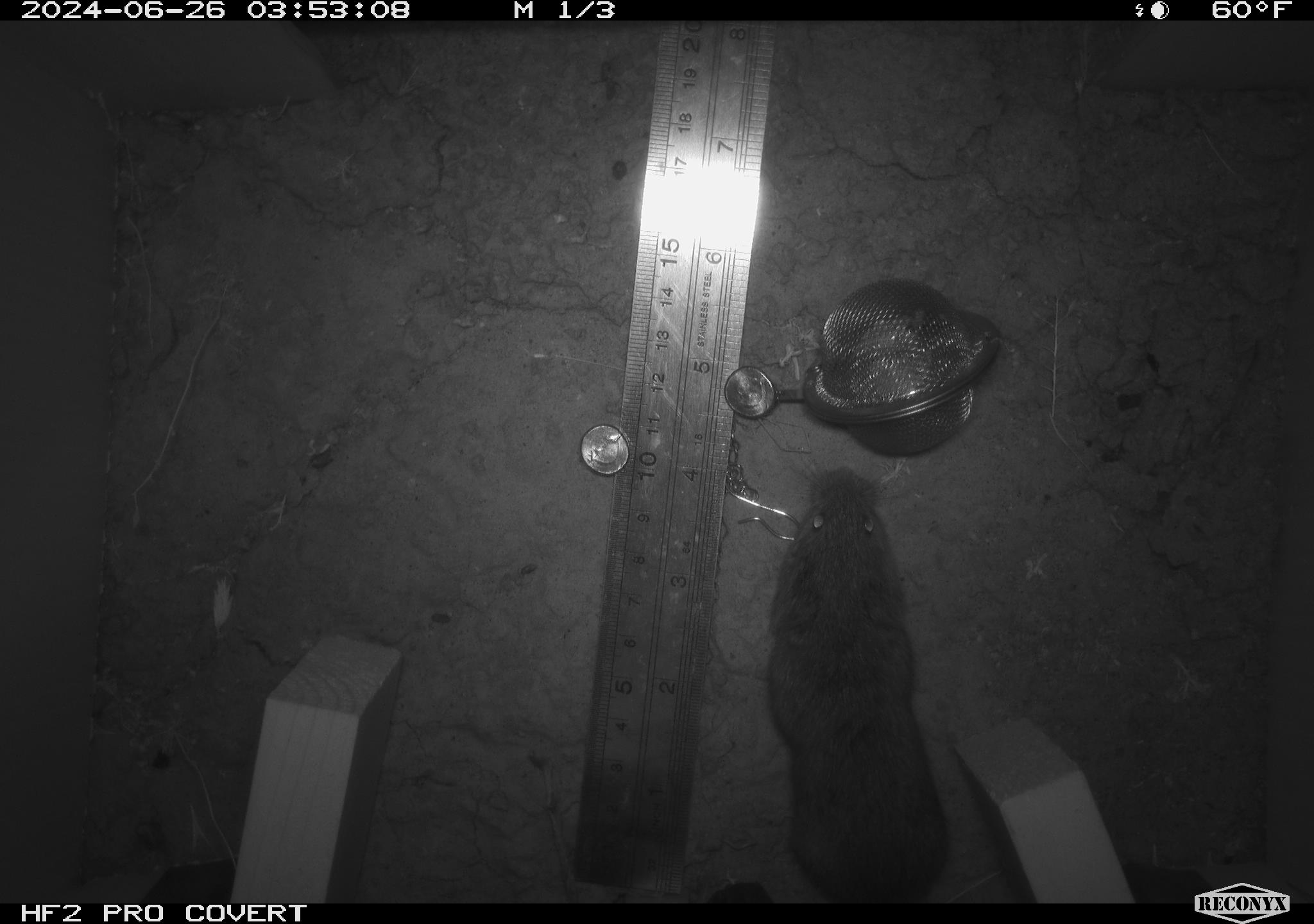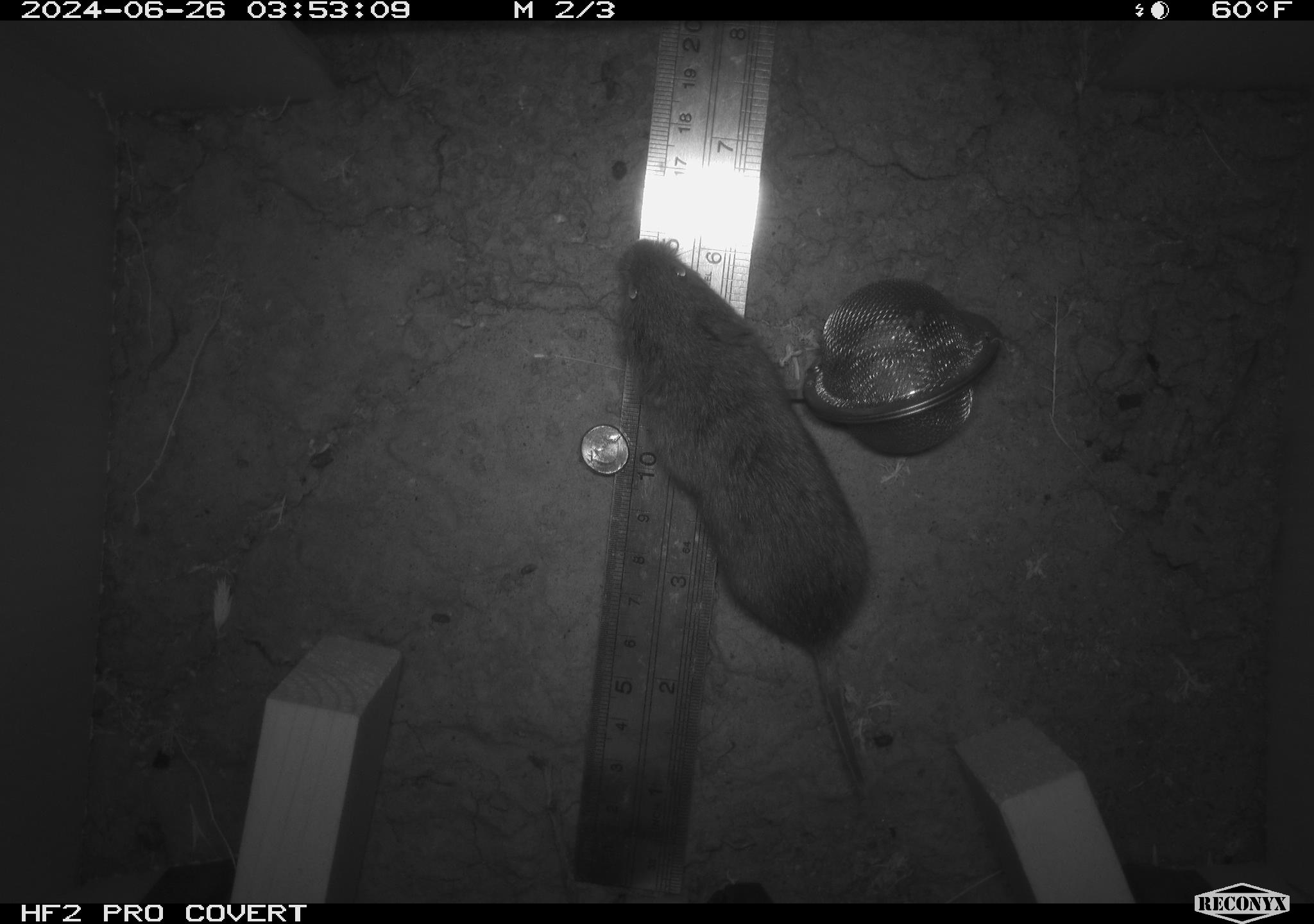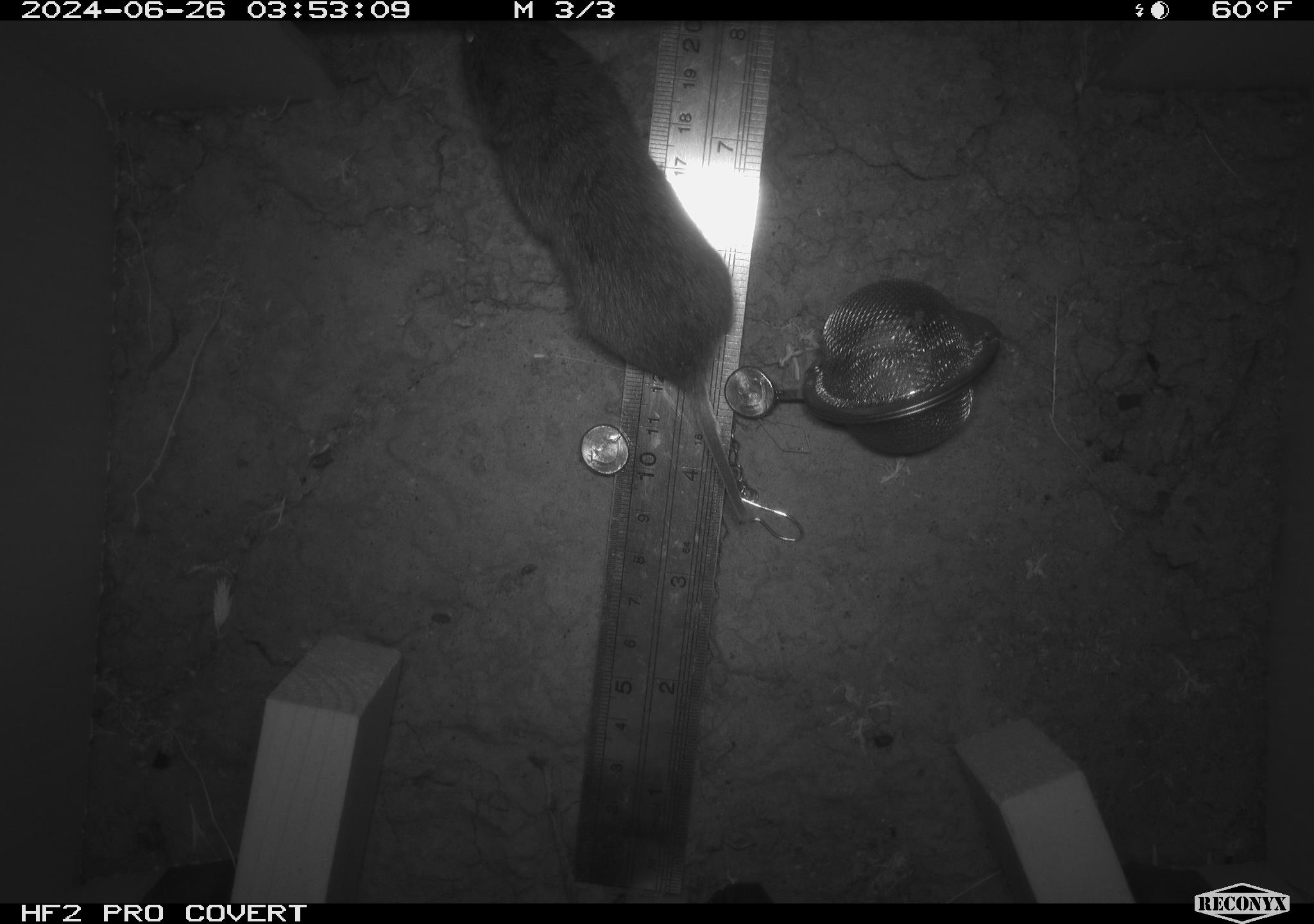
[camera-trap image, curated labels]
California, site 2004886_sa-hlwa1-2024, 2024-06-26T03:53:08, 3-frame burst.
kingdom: Animalia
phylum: Chordata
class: Mammalia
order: Rodentia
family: Cricetidae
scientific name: Arvicolinae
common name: voles, lemmings, and muskrats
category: arvicolinae subfamily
Arvicolinae subfamily (voles, lemmings, and muskrats) (Arvicolinae).